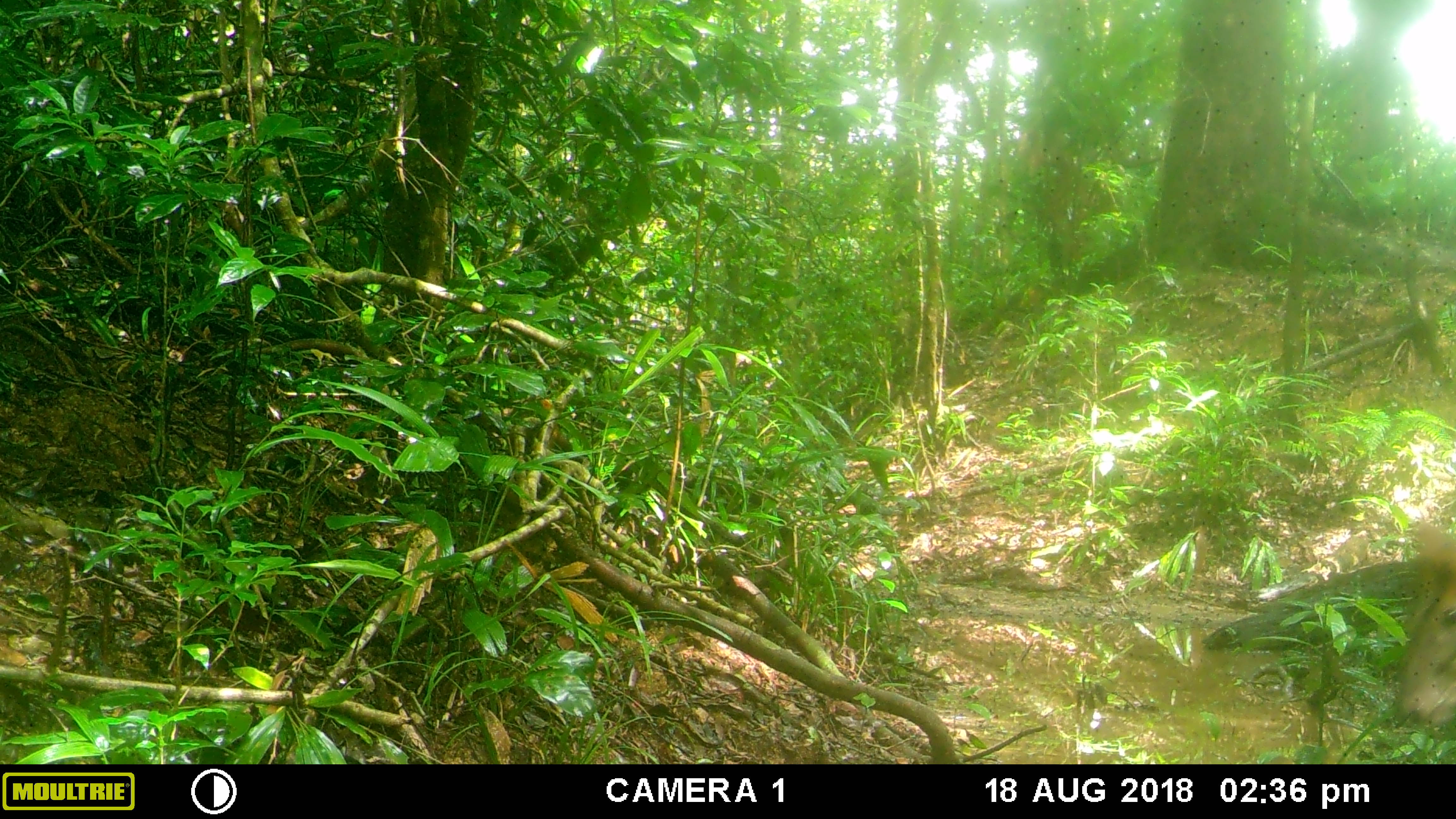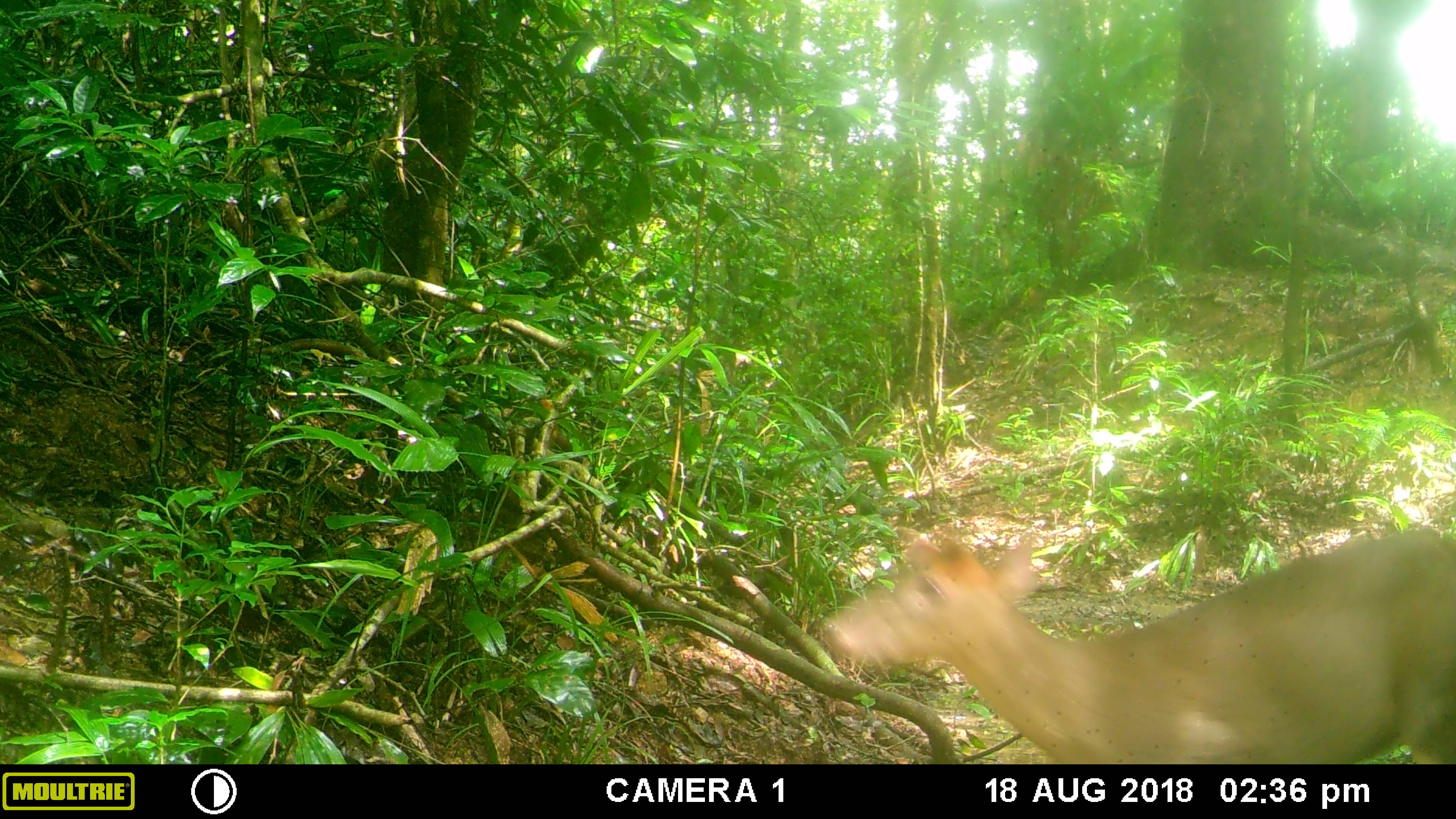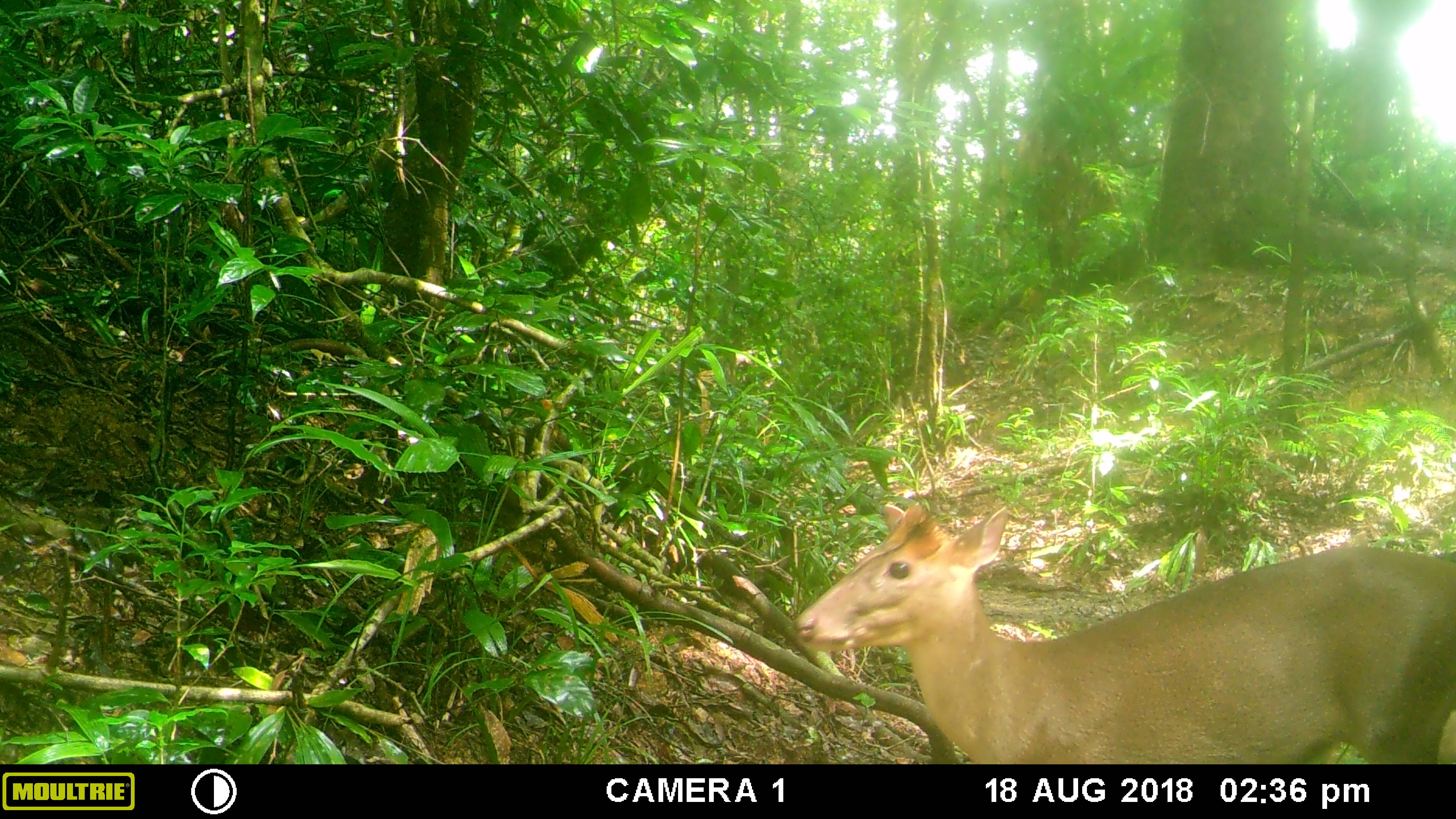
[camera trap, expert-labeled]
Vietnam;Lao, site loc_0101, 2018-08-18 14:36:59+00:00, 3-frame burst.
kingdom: Animalia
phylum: Chordata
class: Mammalia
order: Artiodactyla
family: Cervidae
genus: Muntiacus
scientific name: Muntiacus rooseveltorum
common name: roosevelt's muntjac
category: roosevelts muntjac group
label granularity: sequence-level